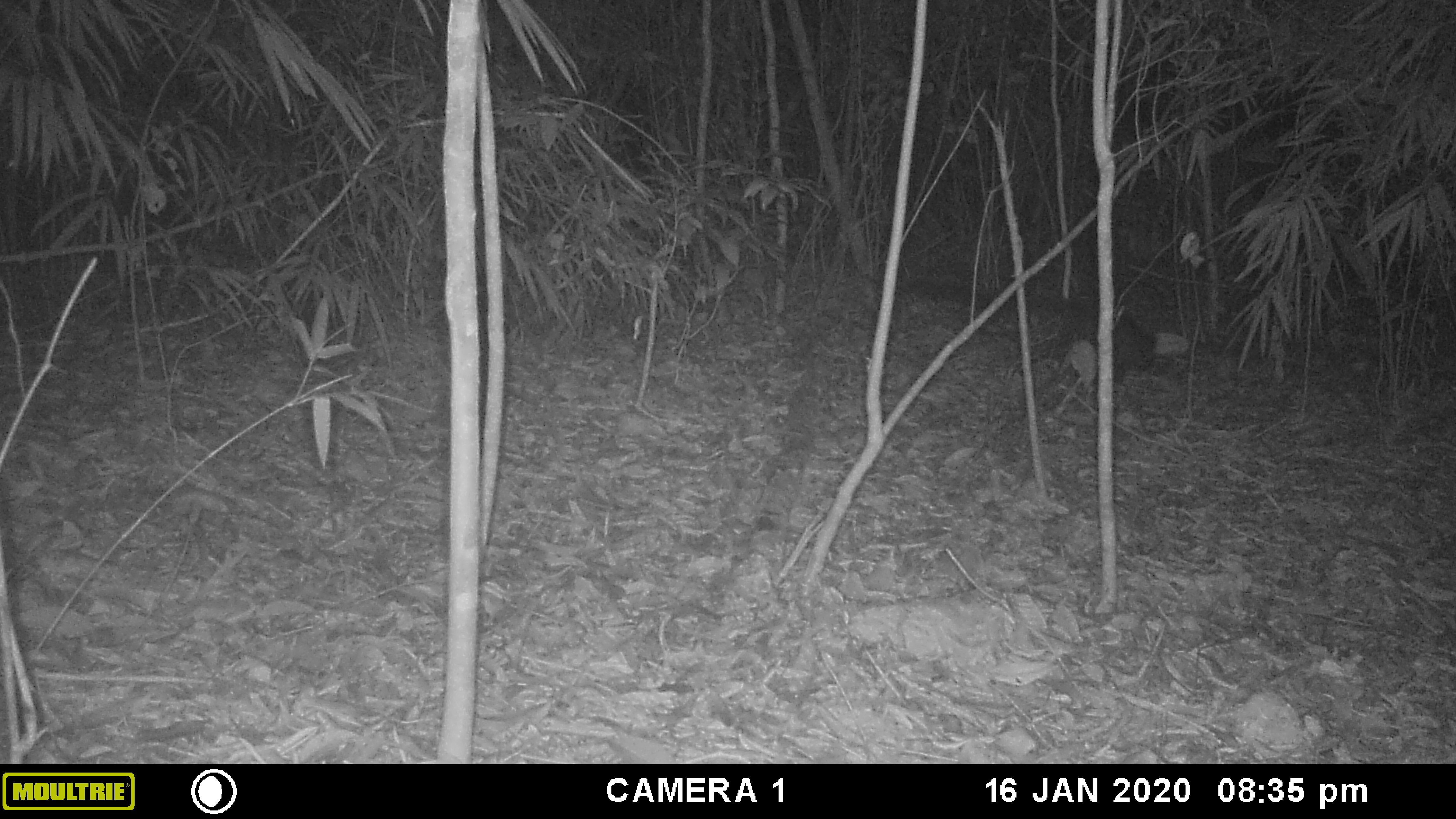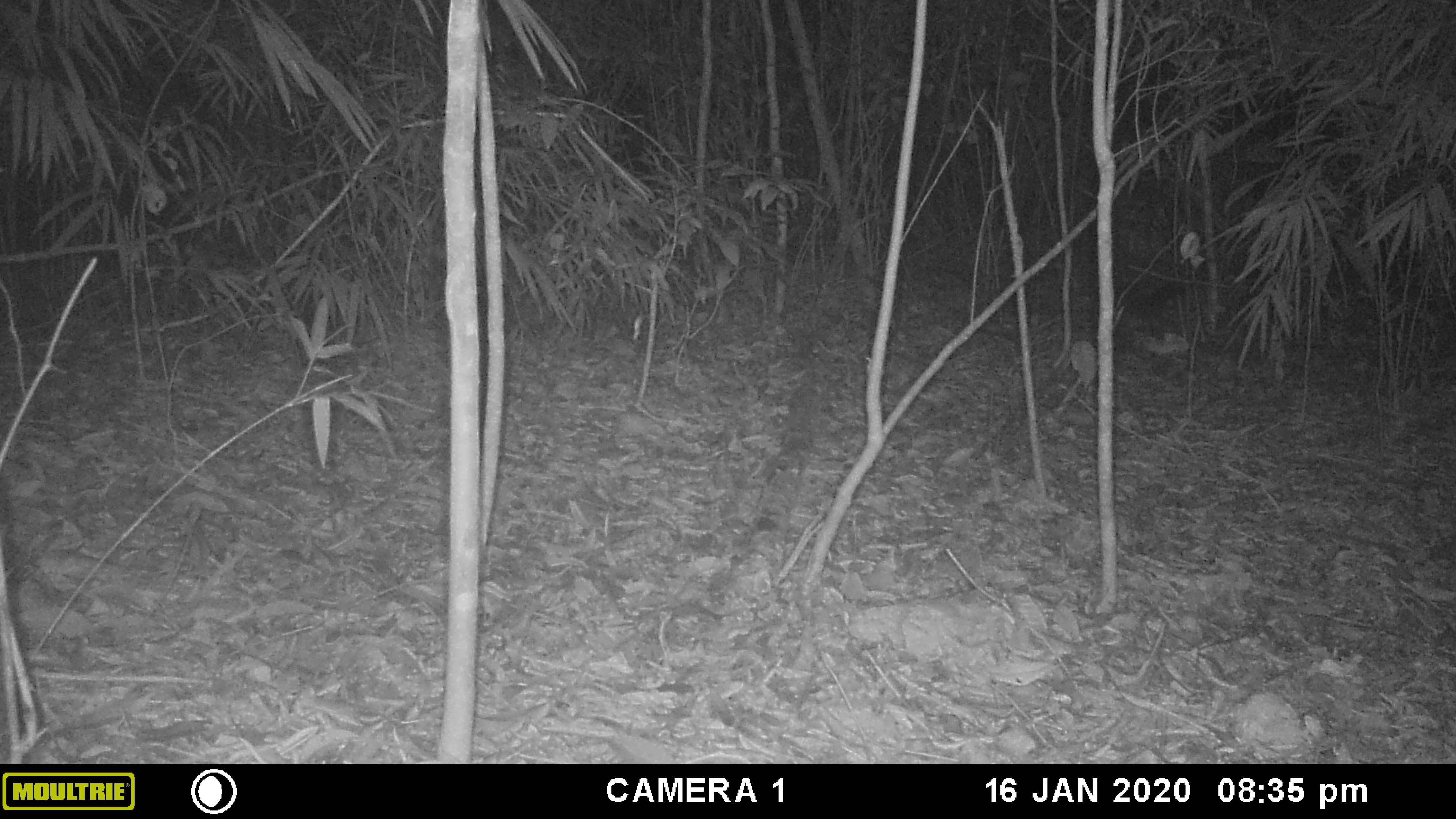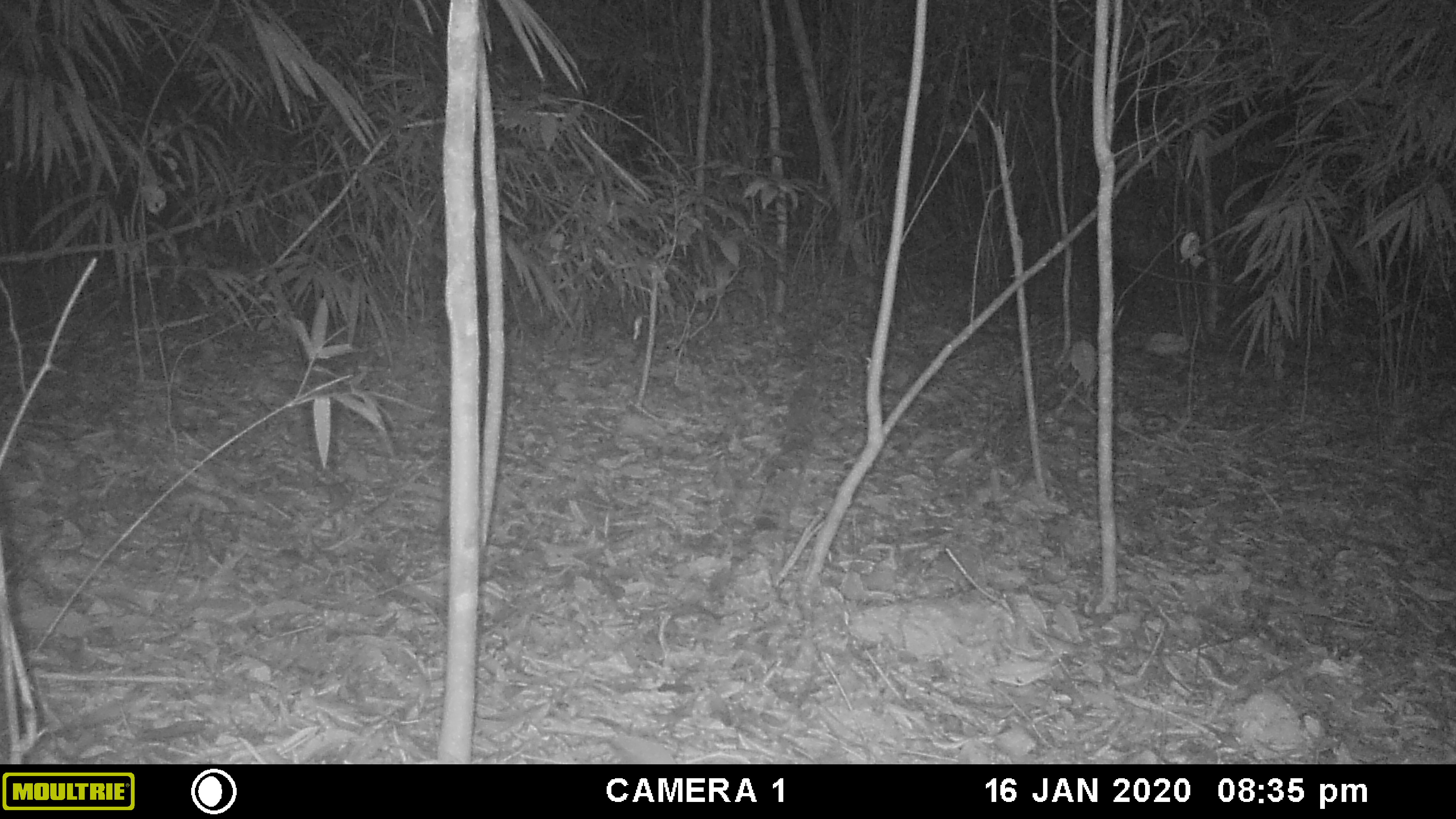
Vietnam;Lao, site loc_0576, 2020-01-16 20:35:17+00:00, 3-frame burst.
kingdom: Animalia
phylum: Chordata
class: Mammalia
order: Carnivora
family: Viverridae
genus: Paguma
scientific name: Paguma larvata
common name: masked palm civet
Masked palm civet (Paguma larvata). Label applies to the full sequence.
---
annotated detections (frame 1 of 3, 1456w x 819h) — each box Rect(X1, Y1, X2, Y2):
masked palm civet: Rect(907, 281, 1154, 385)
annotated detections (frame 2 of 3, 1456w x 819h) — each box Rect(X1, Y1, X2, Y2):
masked palm civet: Rect(1113, 282, 1184, 353)